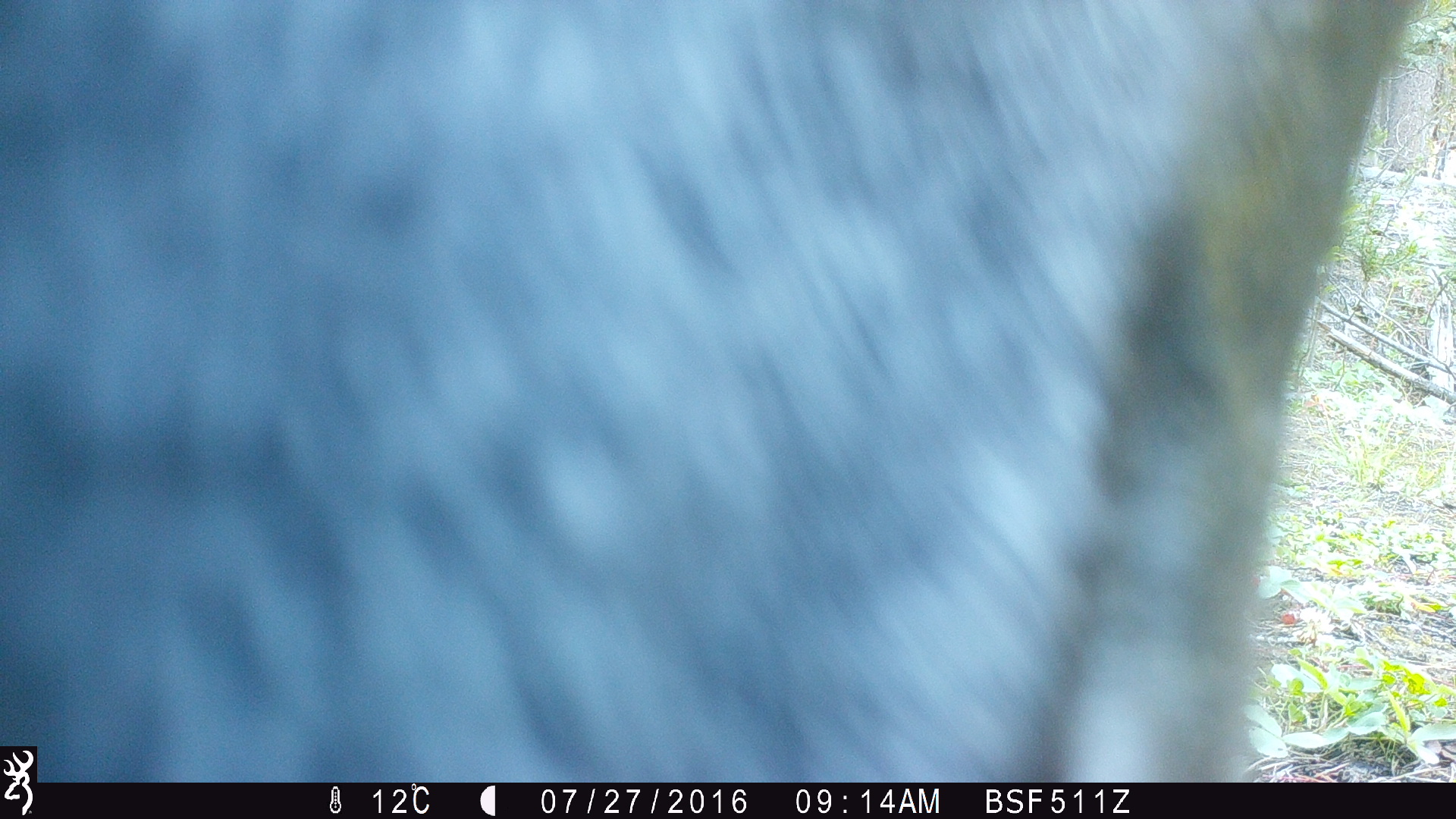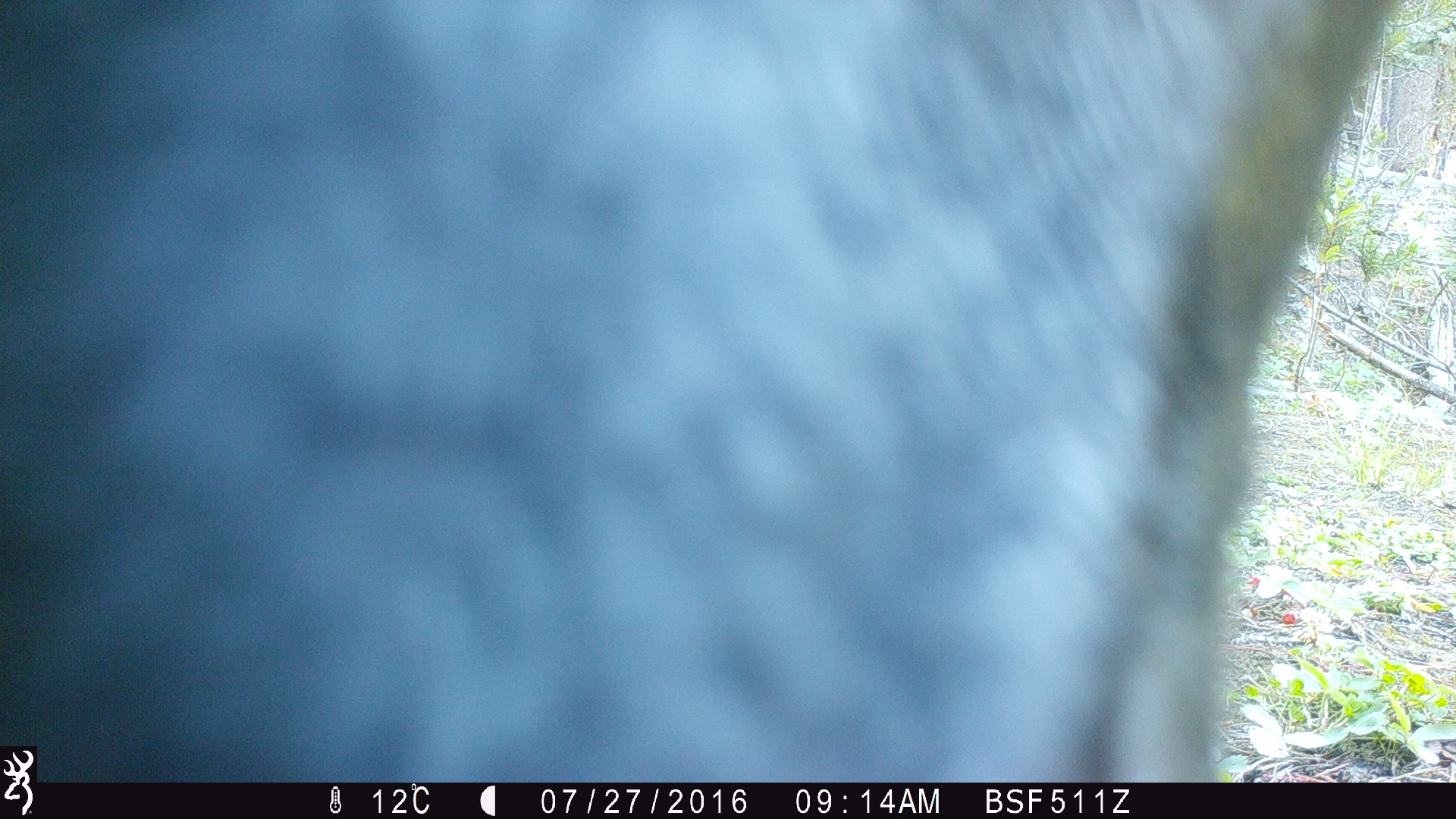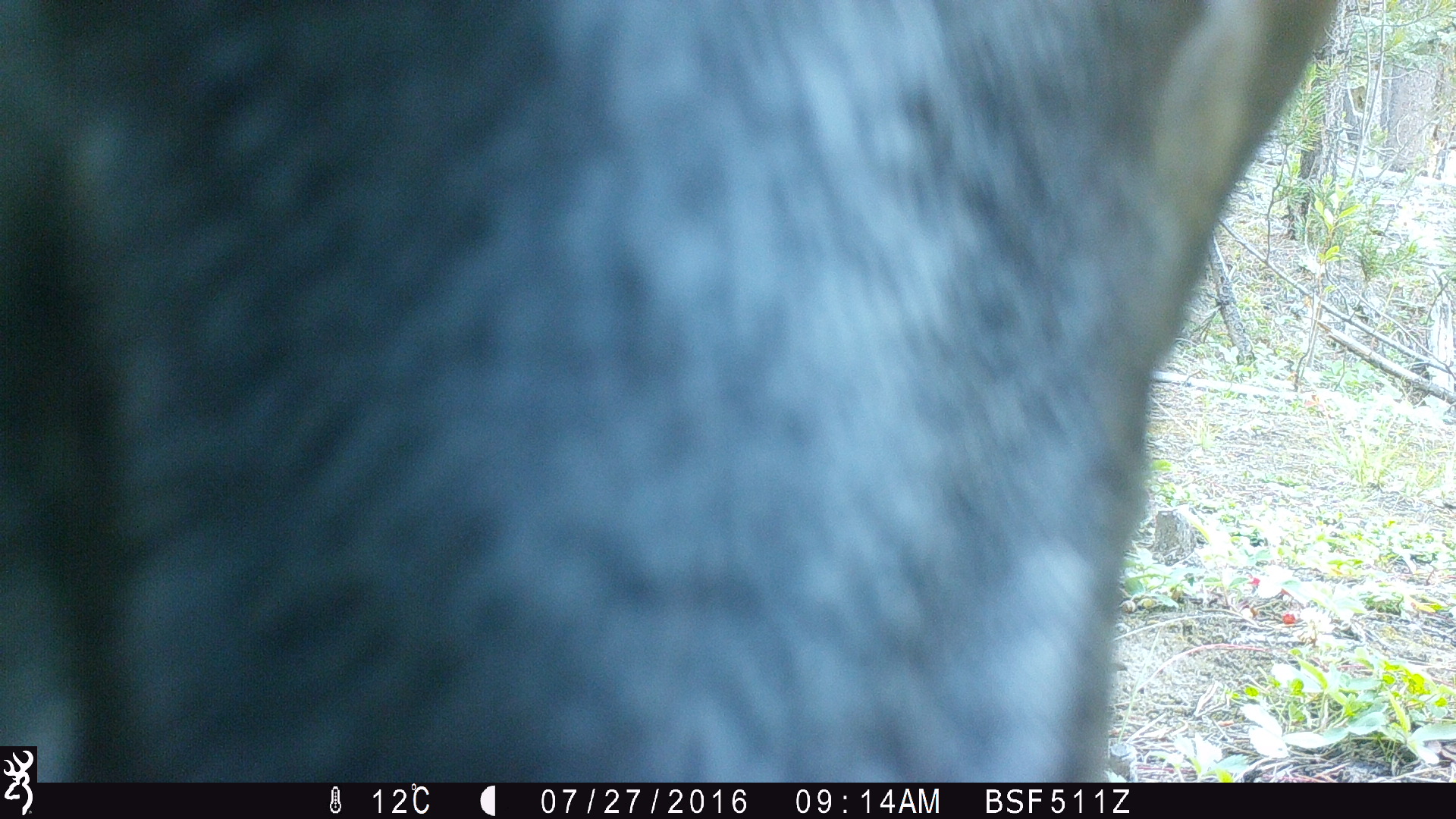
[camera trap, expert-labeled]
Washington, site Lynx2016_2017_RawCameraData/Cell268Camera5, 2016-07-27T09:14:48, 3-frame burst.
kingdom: Animalia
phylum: Chordata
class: Mammalia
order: Artiodactyla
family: Bovidae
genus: Bos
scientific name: Bos taurus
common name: domestic cattle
Domestic cattle (Bos taurus). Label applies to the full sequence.